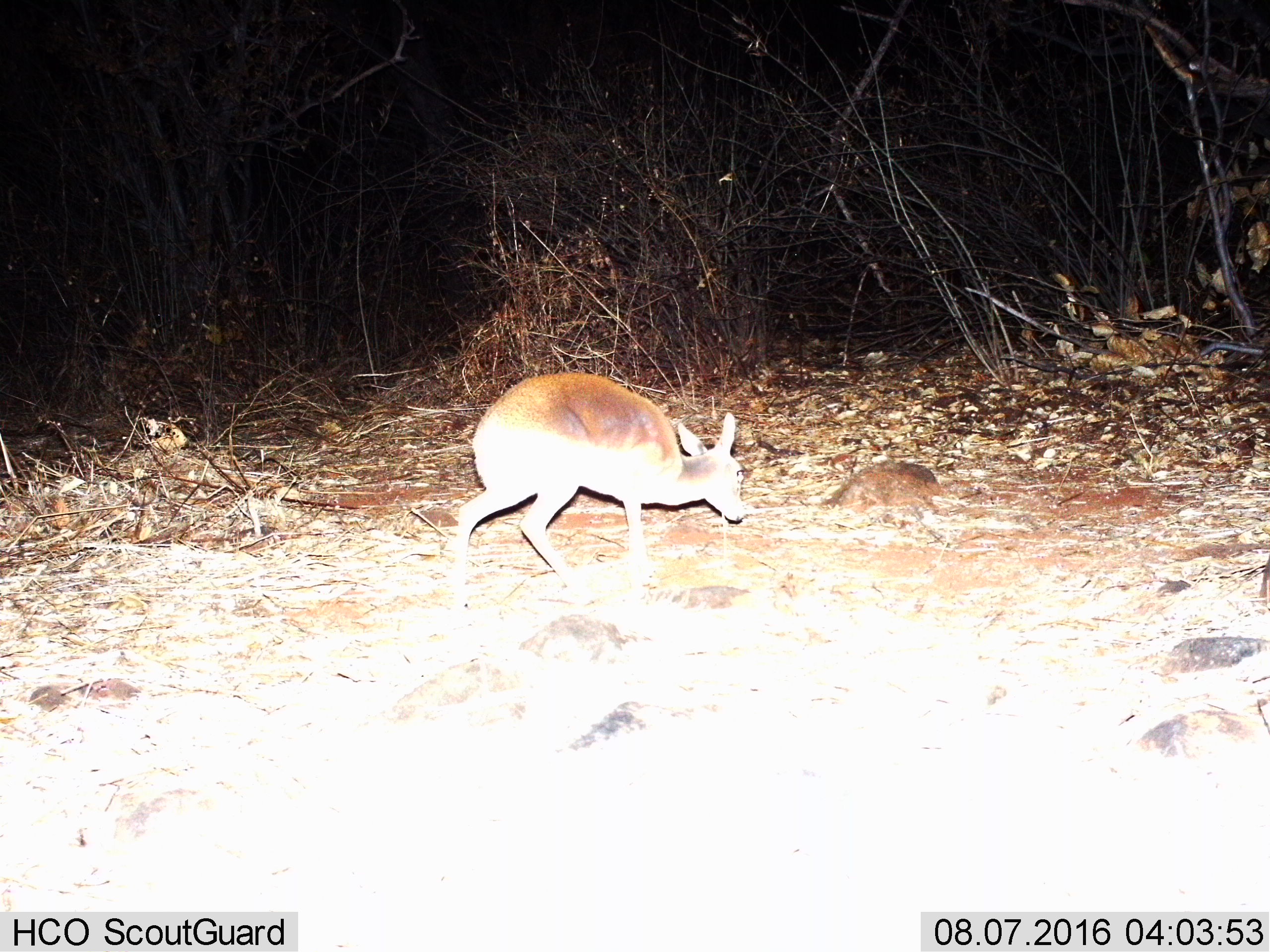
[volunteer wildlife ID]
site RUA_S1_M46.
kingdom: Animalia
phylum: Chordata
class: Mammalia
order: Artiodactyla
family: Bovidae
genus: Madoqua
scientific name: Madoqua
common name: dik-dik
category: dikdik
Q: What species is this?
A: Dikdik (dik-dik) (Madoqua).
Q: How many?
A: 1.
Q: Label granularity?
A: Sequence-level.